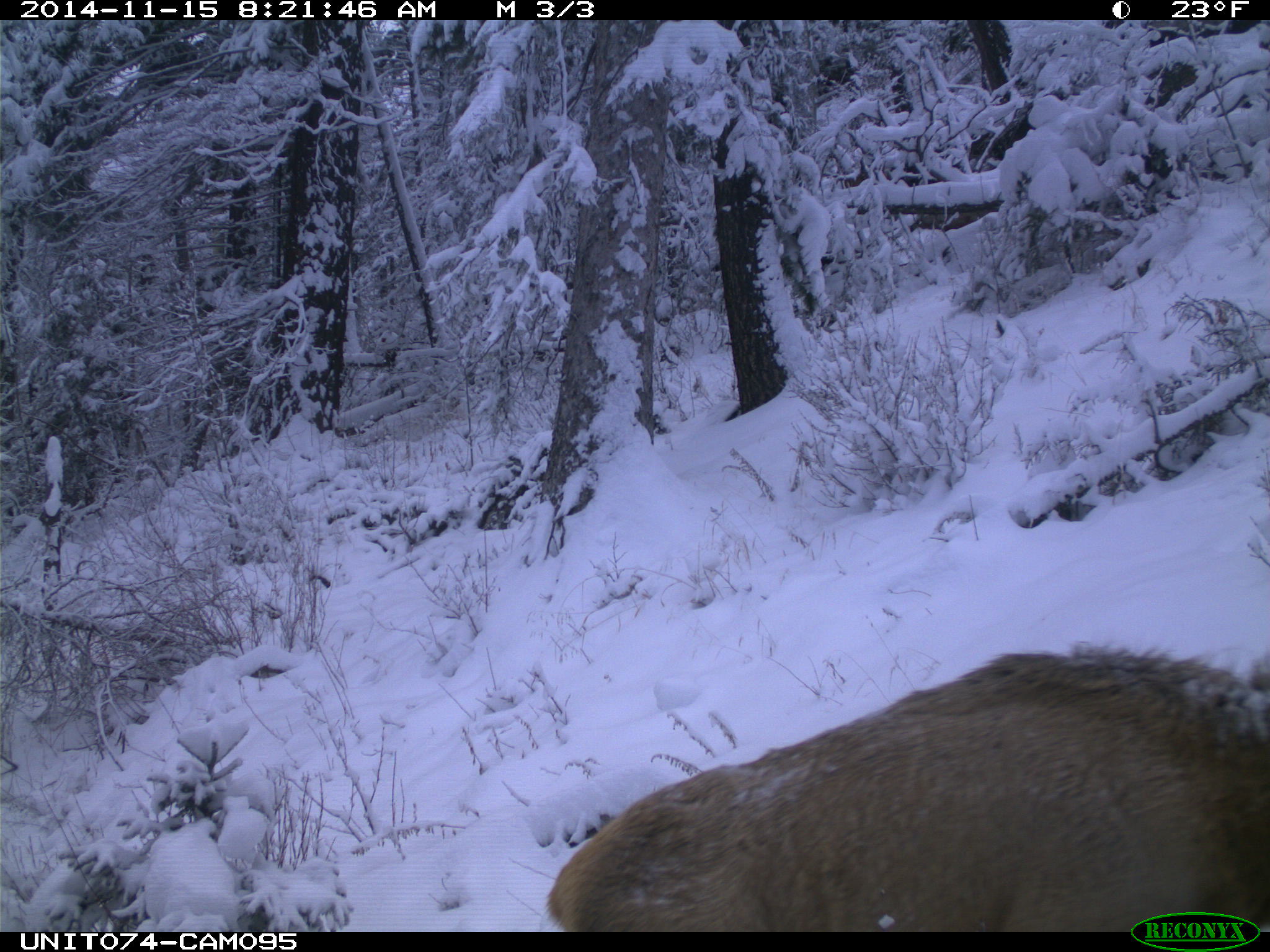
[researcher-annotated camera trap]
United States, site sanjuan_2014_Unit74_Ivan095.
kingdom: Animalia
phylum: Chordata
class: Mammalia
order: Artiodactyla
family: Cervidae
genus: Cervus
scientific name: Cervus elaphus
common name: red deer